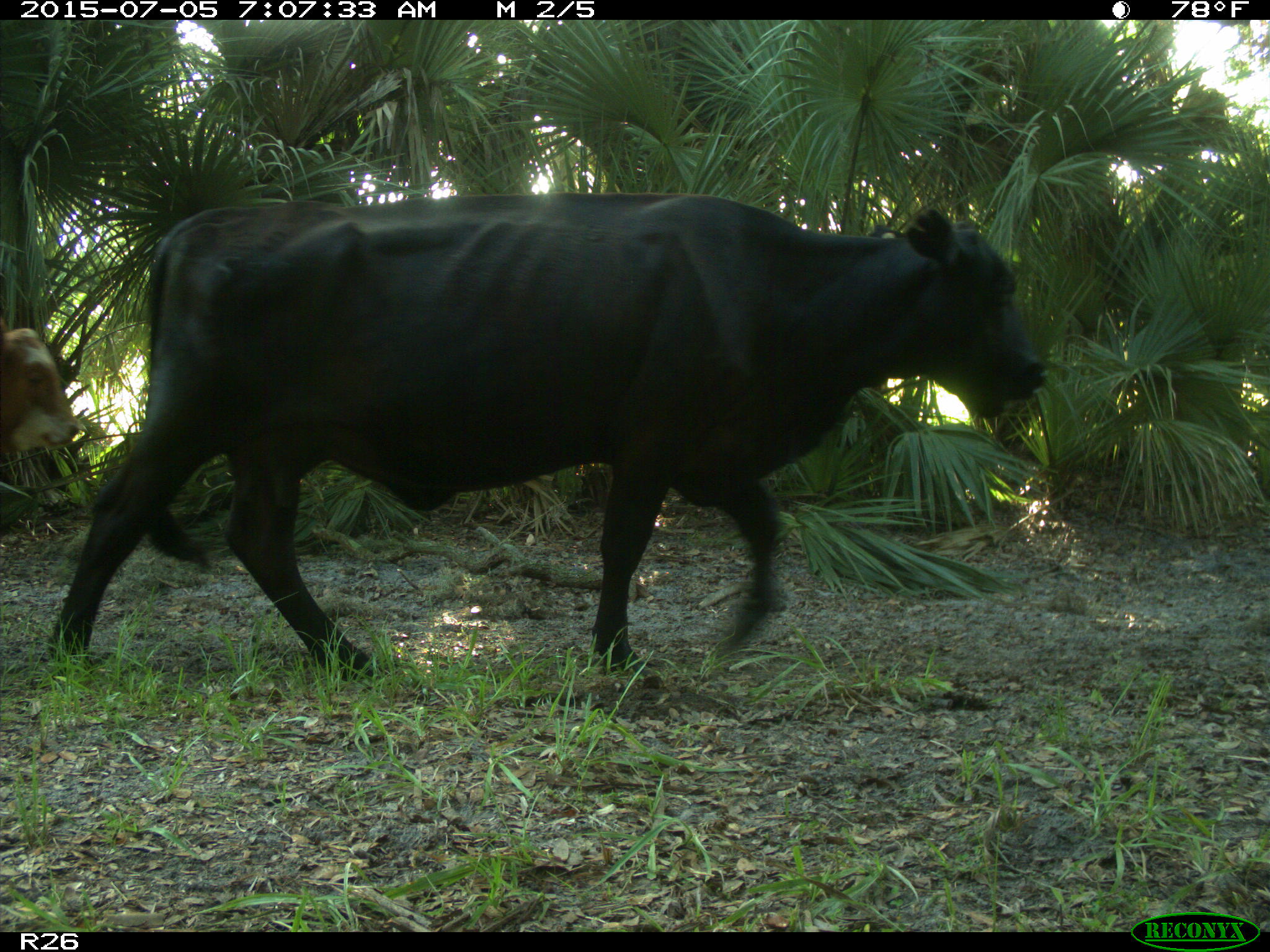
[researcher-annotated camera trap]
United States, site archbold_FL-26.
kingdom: Animalia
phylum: Chordata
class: Mammalia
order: Artiodactyla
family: Bovidae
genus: Bos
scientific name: Bos taurus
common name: domestic cow